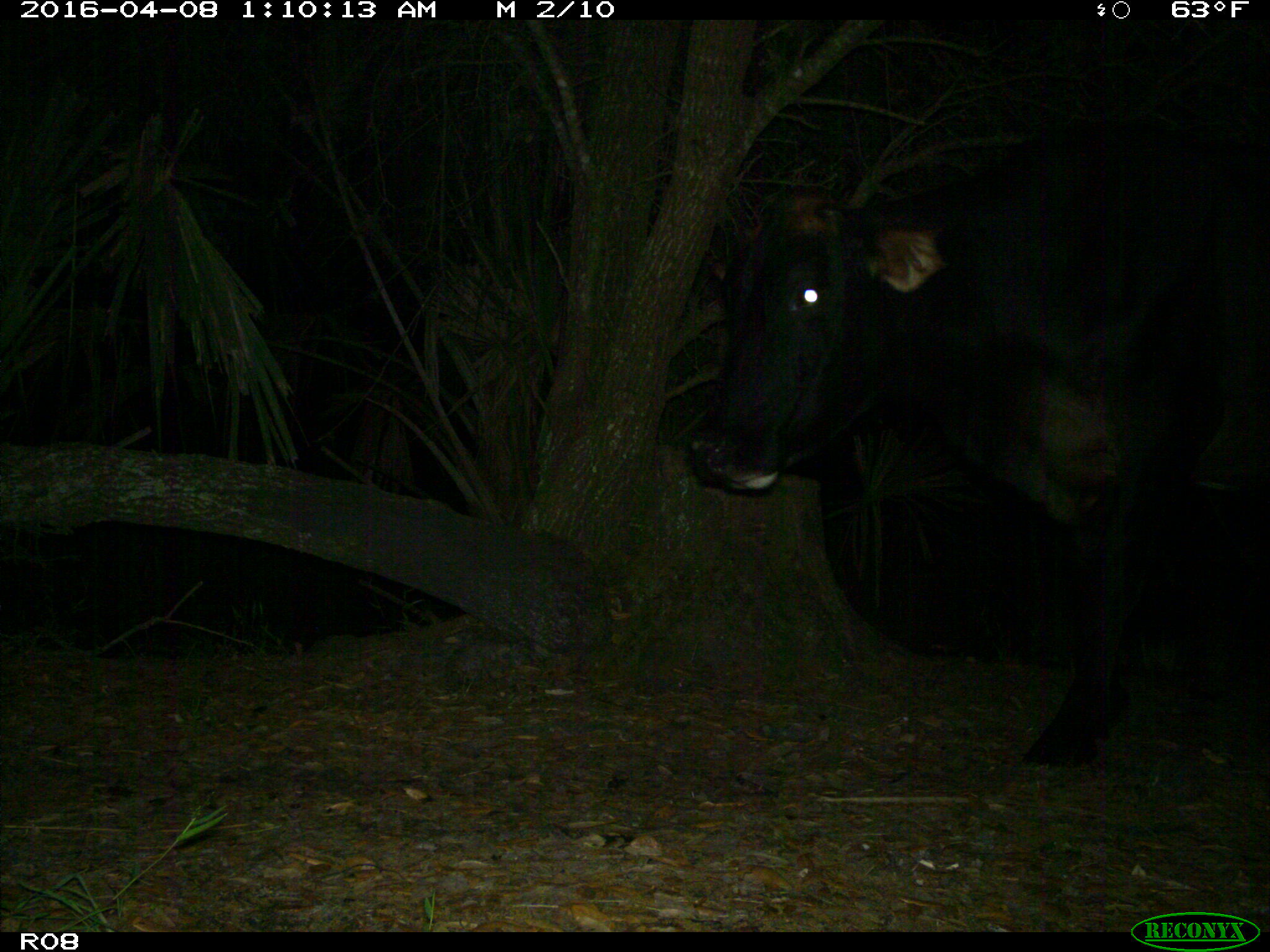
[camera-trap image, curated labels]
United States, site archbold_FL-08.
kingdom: Animalia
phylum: Chordata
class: Mammalia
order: Artiodactyla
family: Bovidae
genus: Bos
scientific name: Bos taurus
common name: domestic cow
Bos taurus (domestic cow).